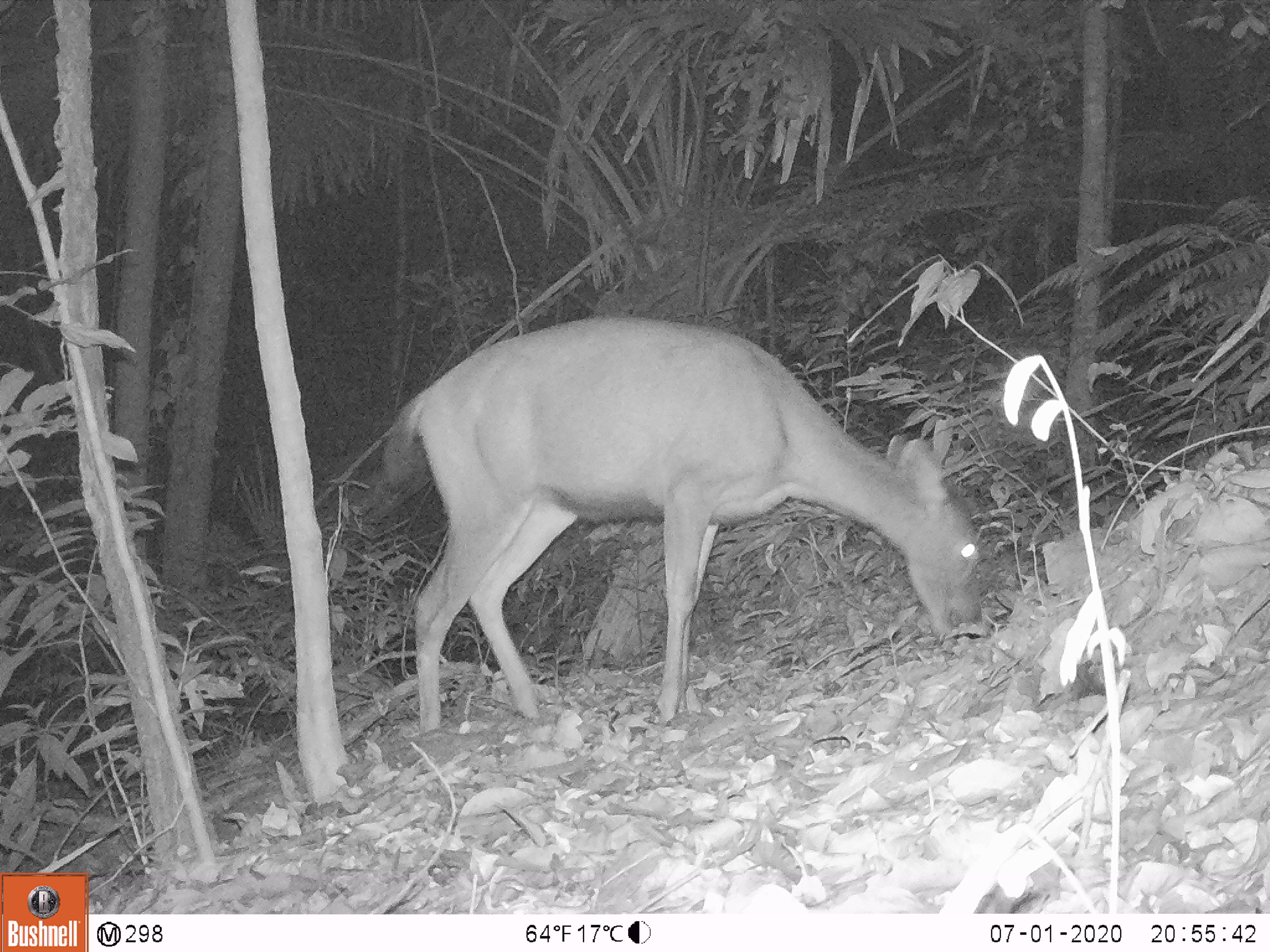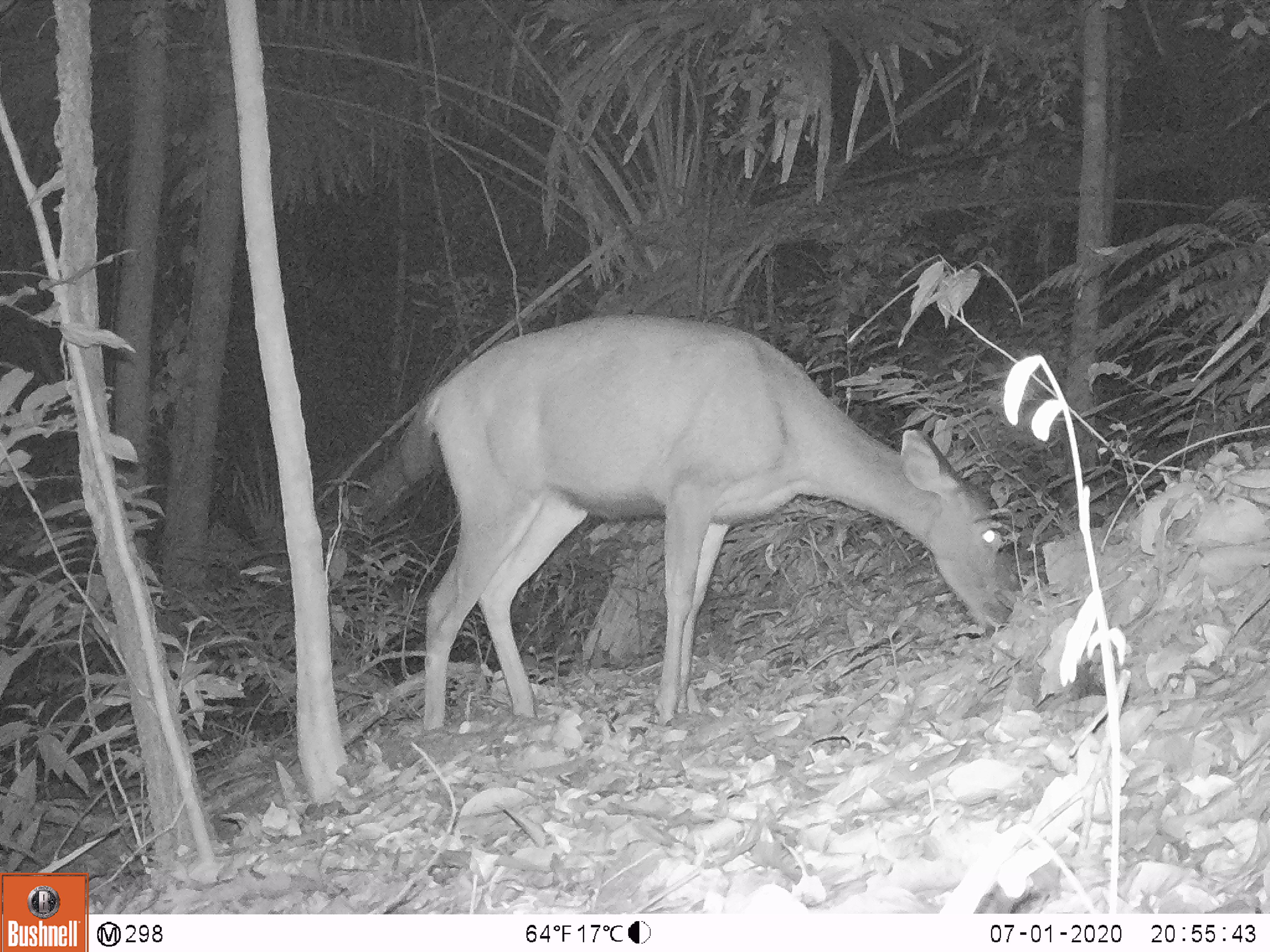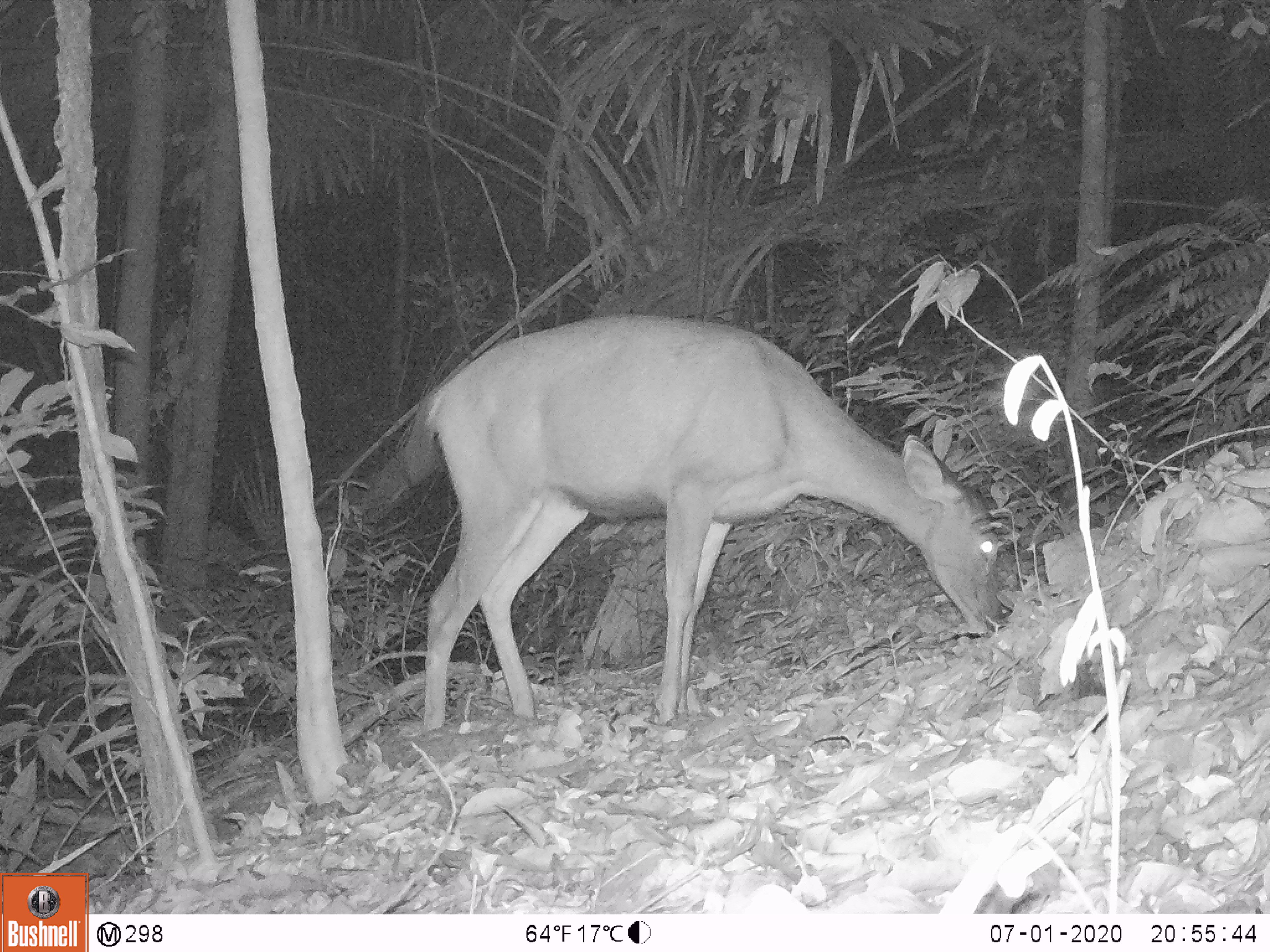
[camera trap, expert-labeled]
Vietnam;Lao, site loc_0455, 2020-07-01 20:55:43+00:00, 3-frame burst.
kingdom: Animalia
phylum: Chordata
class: Mammalia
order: Artiodactyla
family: Cervidae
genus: Rusa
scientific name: Rusa unicolor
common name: sambar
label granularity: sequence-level